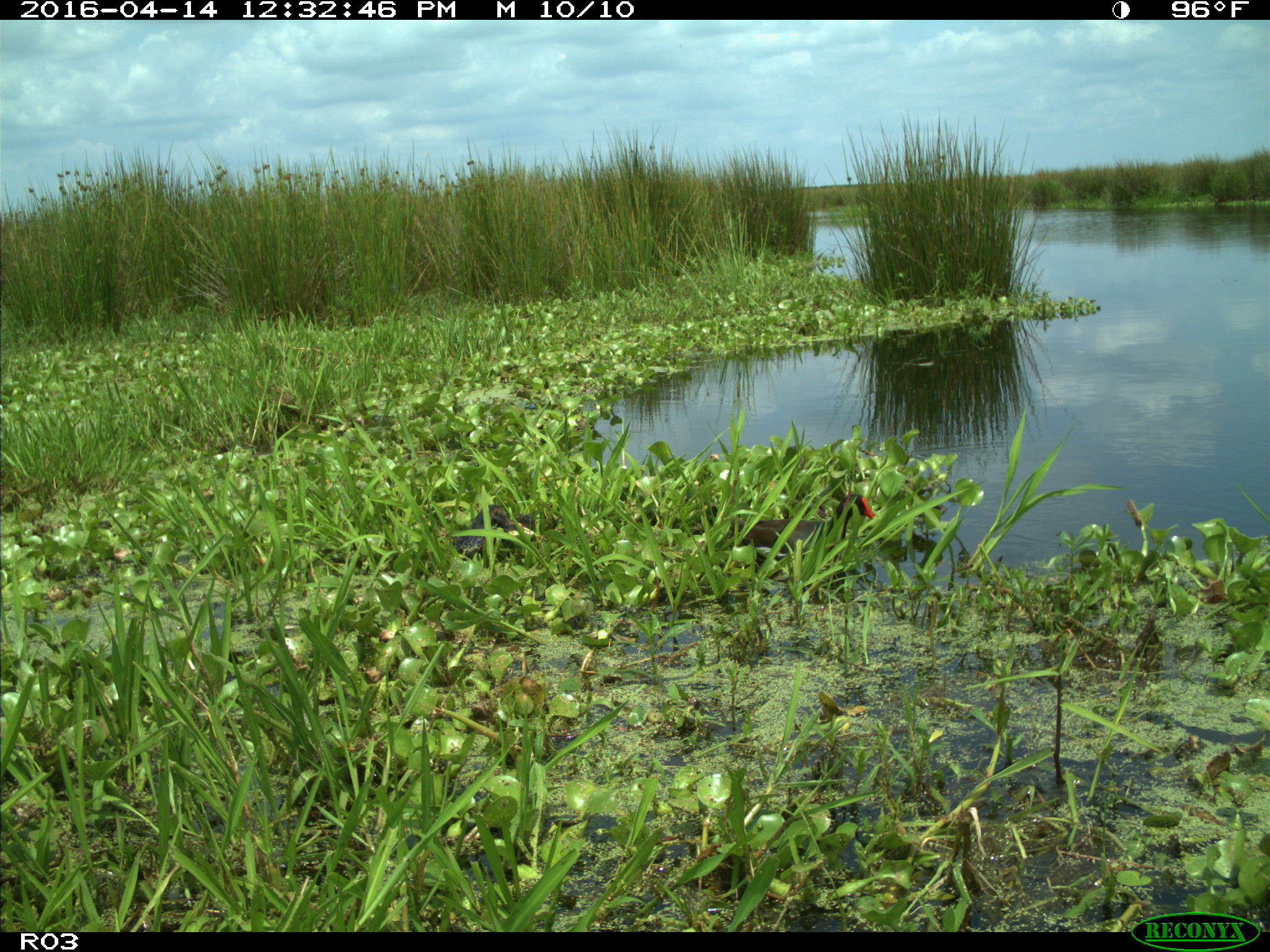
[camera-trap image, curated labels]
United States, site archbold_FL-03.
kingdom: Animalia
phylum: Chordata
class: Aves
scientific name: Aves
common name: birds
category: unidentified bird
Unidentified bird (birds) (Aves).